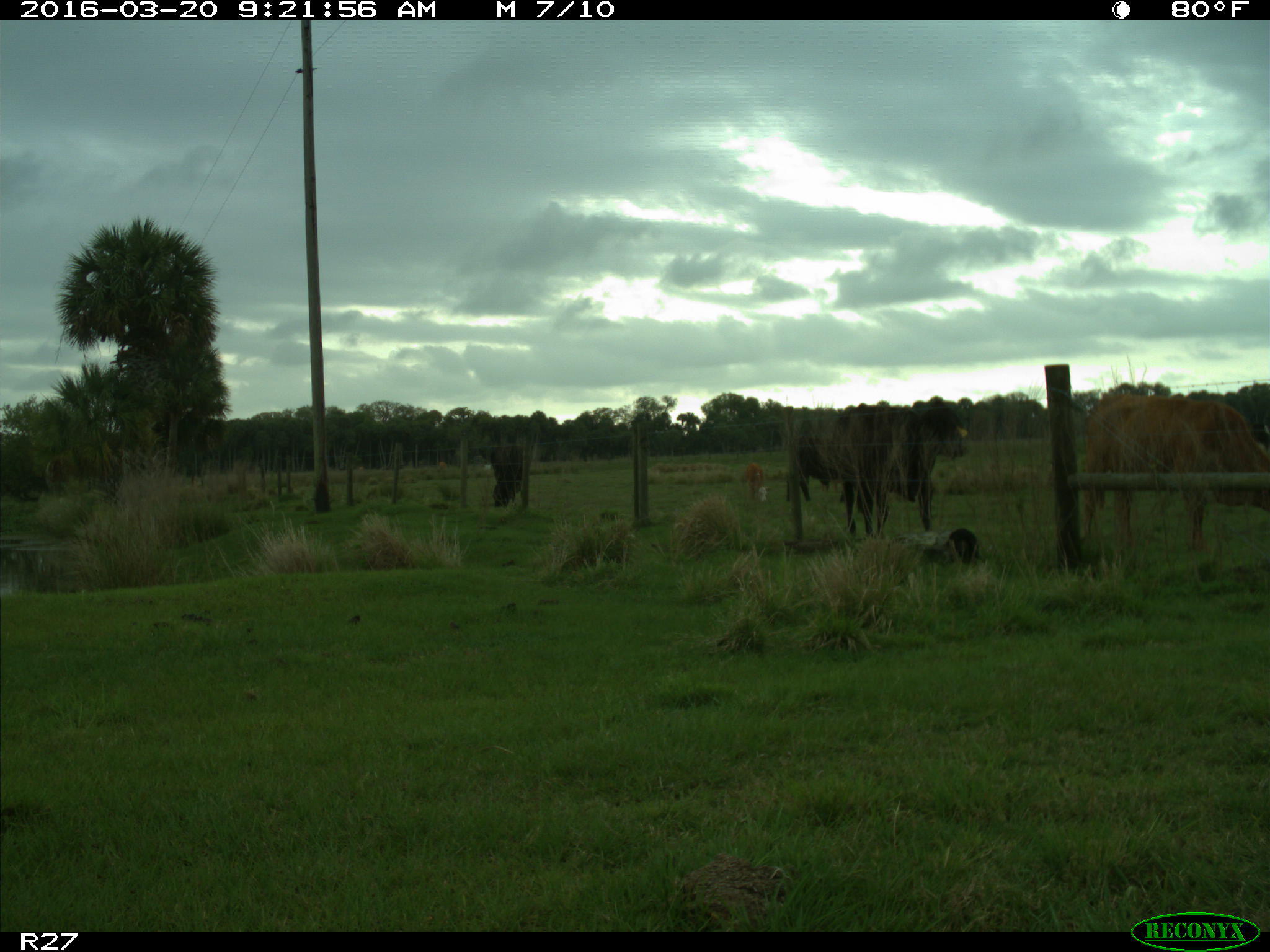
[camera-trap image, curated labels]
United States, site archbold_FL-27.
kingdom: Animalia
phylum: Chordata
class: Mammalia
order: Artiodactyla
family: Bovidae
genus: Bos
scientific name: Bos taurus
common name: domestic cow